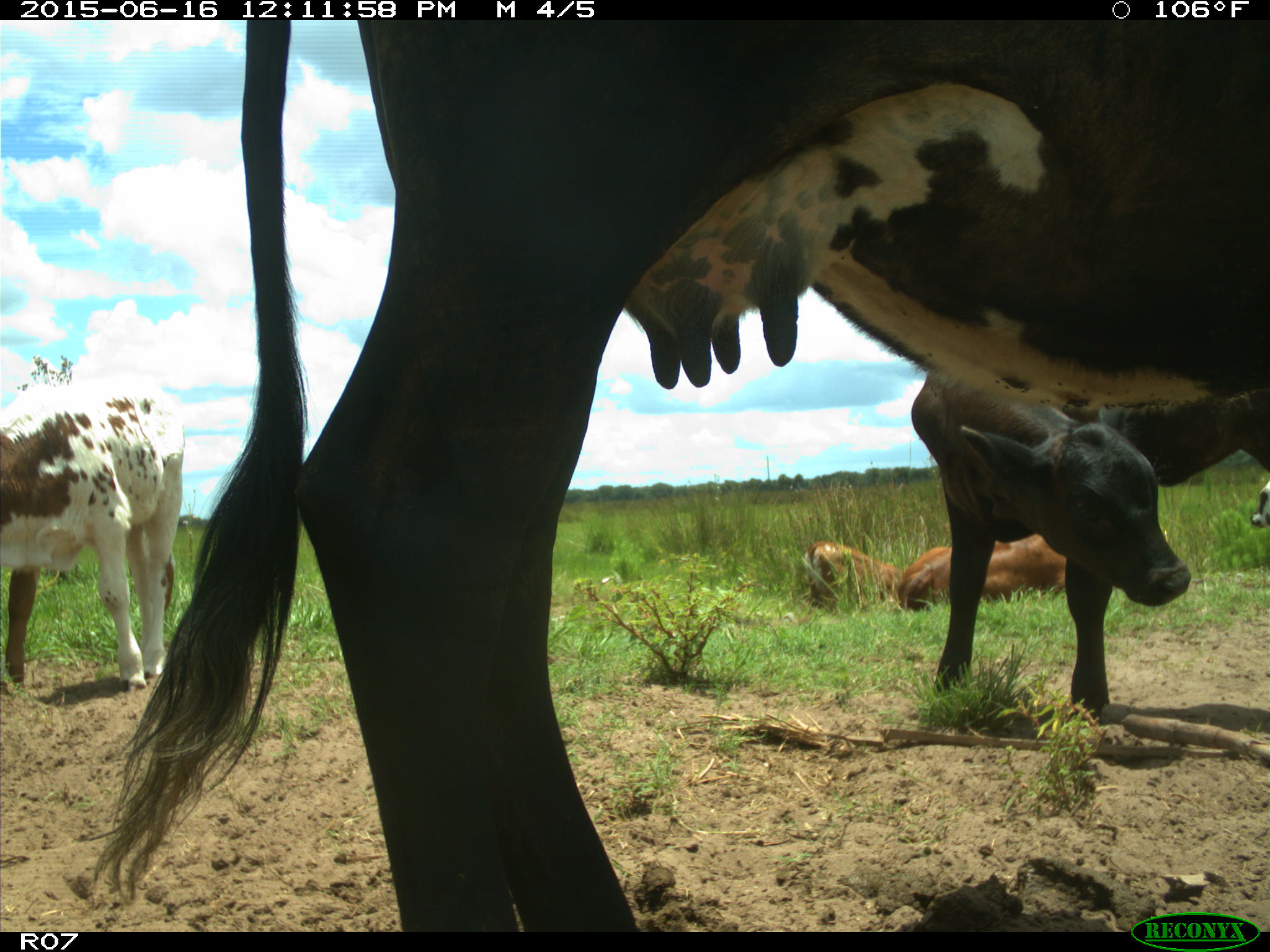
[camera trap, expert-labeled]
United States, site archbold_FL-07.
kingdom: Animalia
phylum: Chordata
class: Mammalia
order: Artiodactyla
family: Bovidae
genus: Bos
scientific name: Bos taurus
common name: domestic cow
Bos taurus (domestic cow).